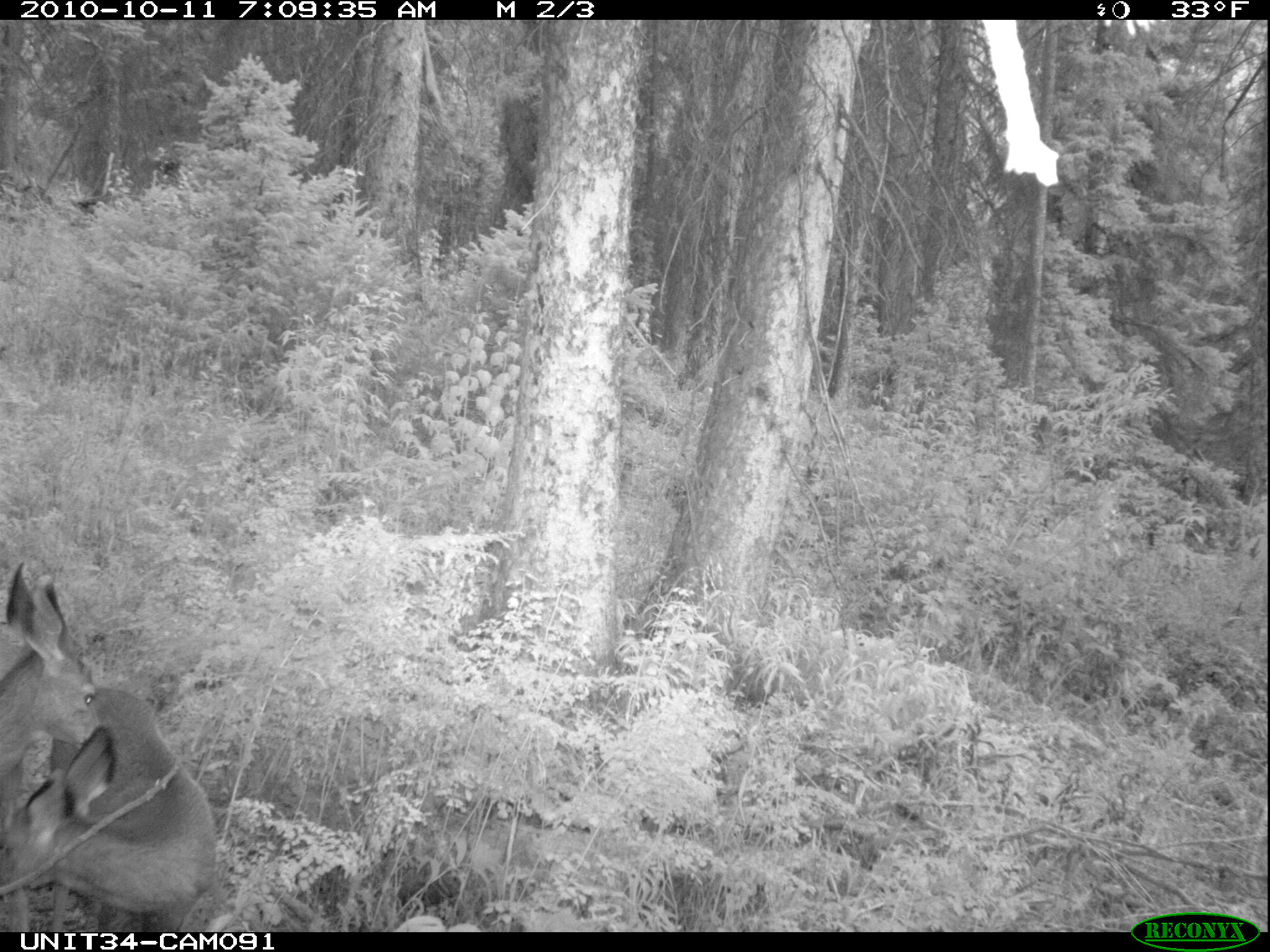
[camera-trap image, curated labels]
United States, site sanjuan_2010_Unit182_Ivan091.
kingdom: Animalia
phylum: Chordata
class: Mammalia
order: Artiodactyla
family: Cervidae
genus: Odocoileus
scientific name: Odocoileus hemionus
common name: mule deer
Odocoileus hemionus (mule deer).